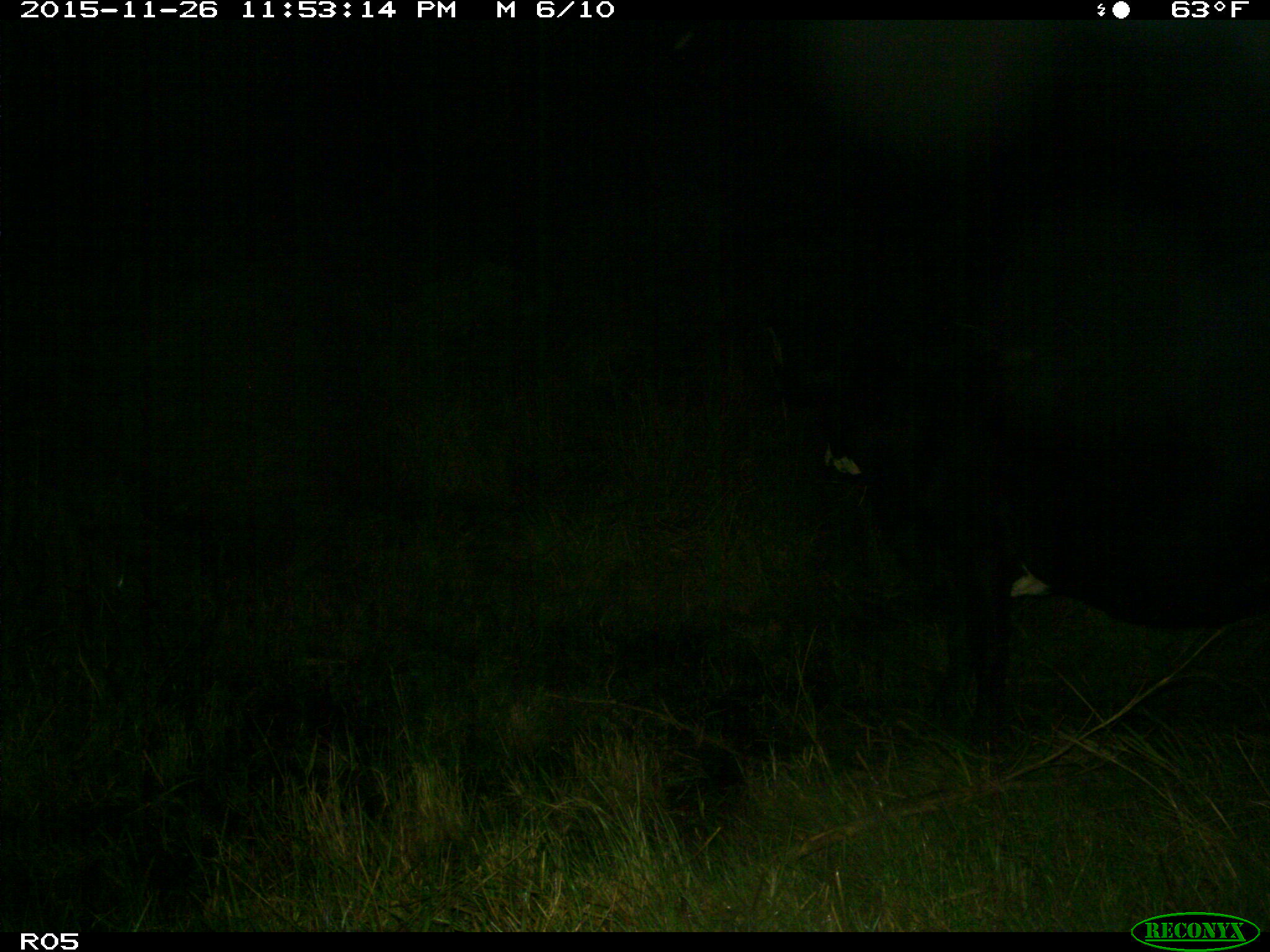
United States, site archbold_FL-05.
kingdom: Animalia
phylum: Chordata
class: Mammalia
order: Artiodactyla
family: Bovidae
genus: Bos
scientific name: Bos taurus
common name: domestic cow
Bos taurus (domestic cow).